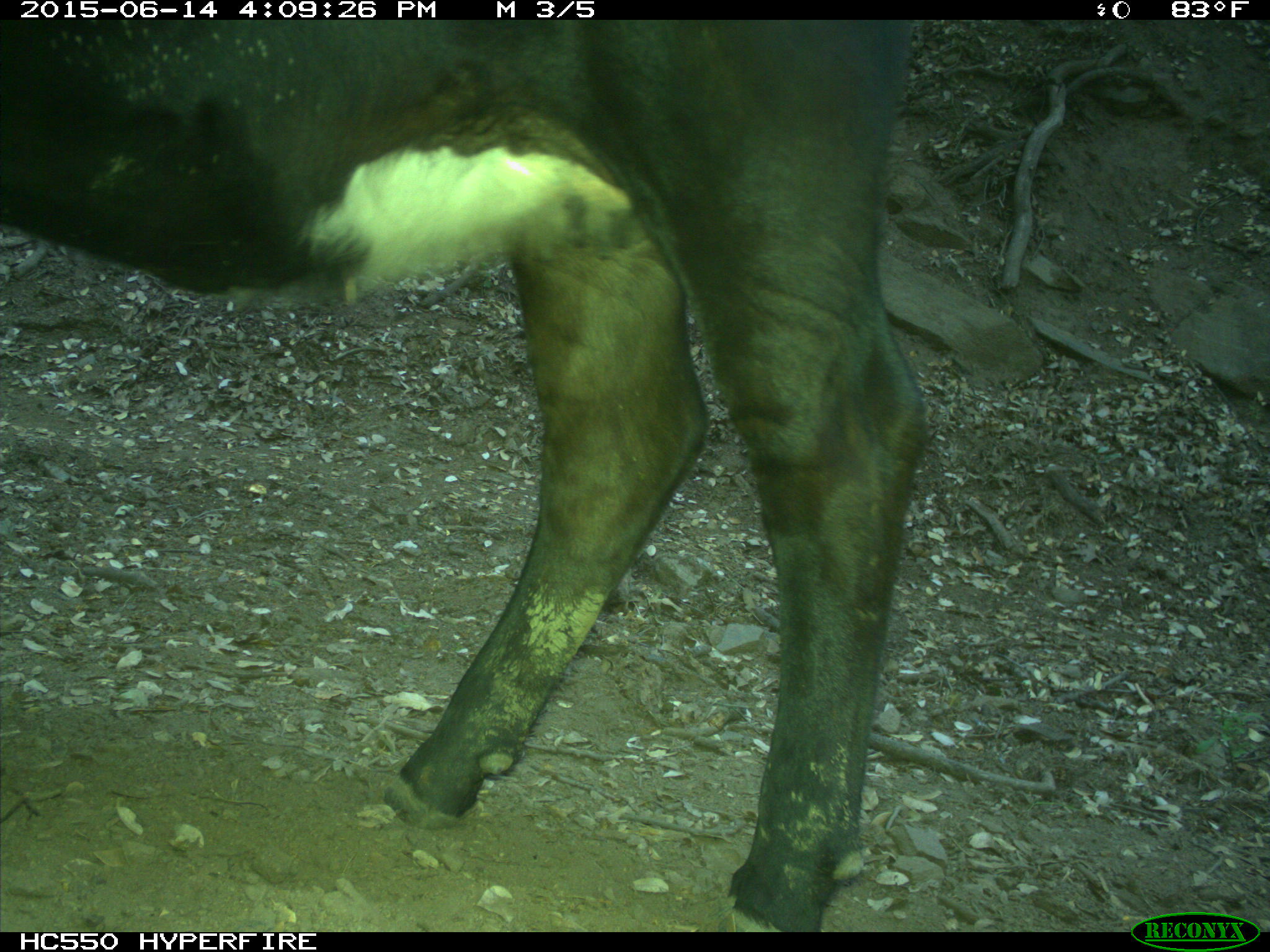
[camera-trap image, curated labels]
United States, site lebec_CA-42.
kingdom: Animalia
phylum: Chordata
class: Mammalia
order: Artiodactyla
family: Bovidae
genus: Bos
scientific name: Bos taurus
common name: domestic cow